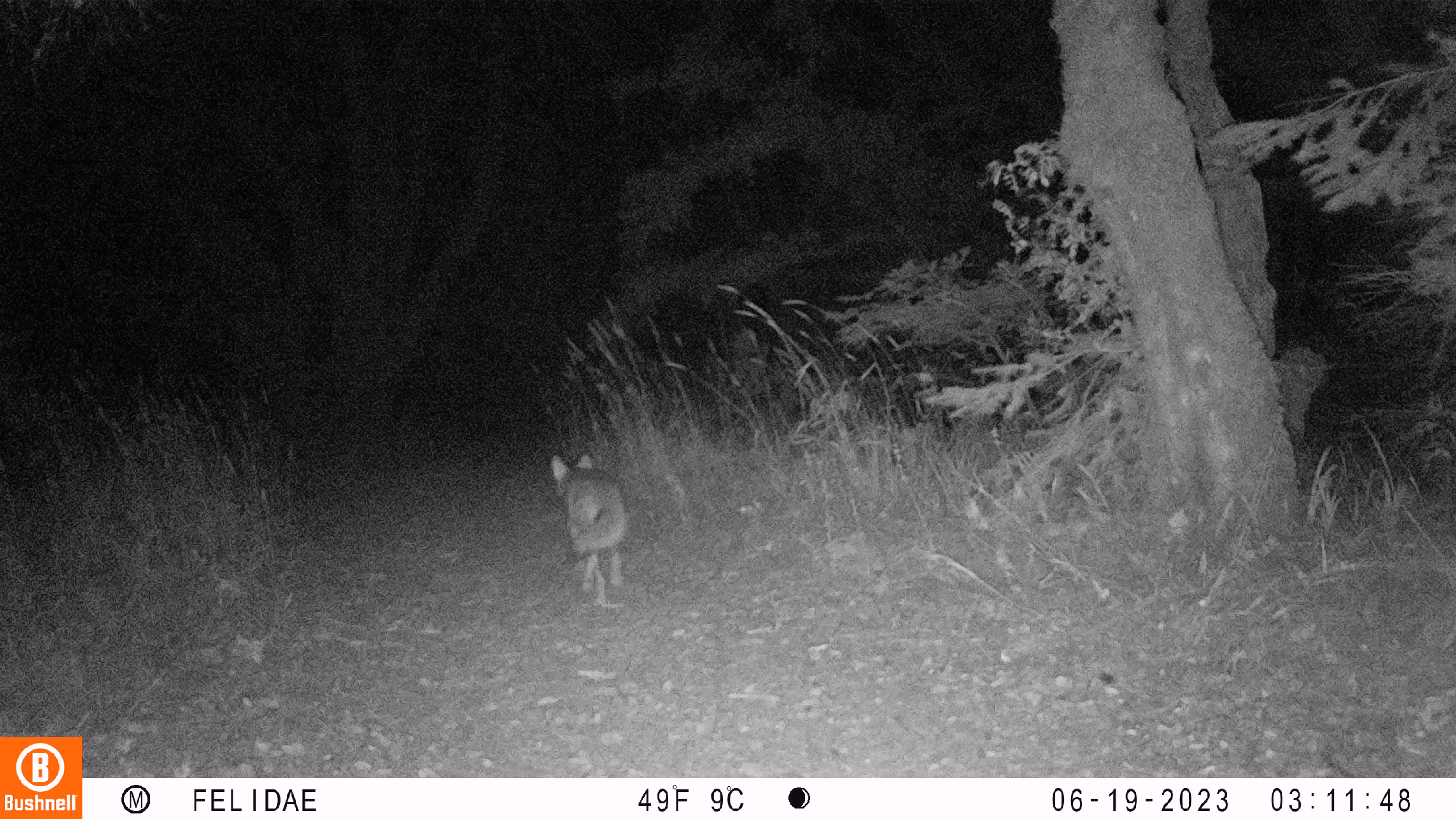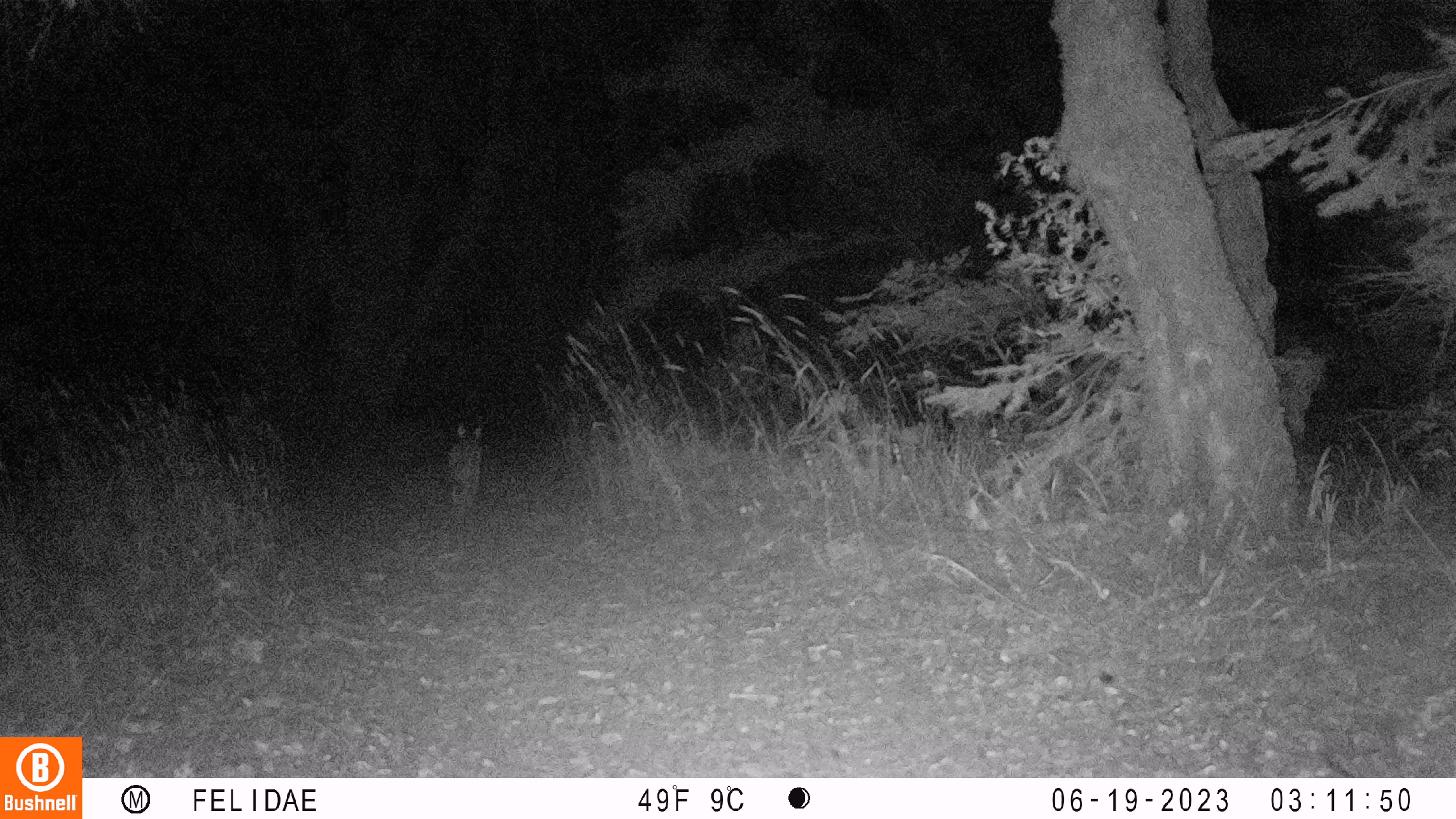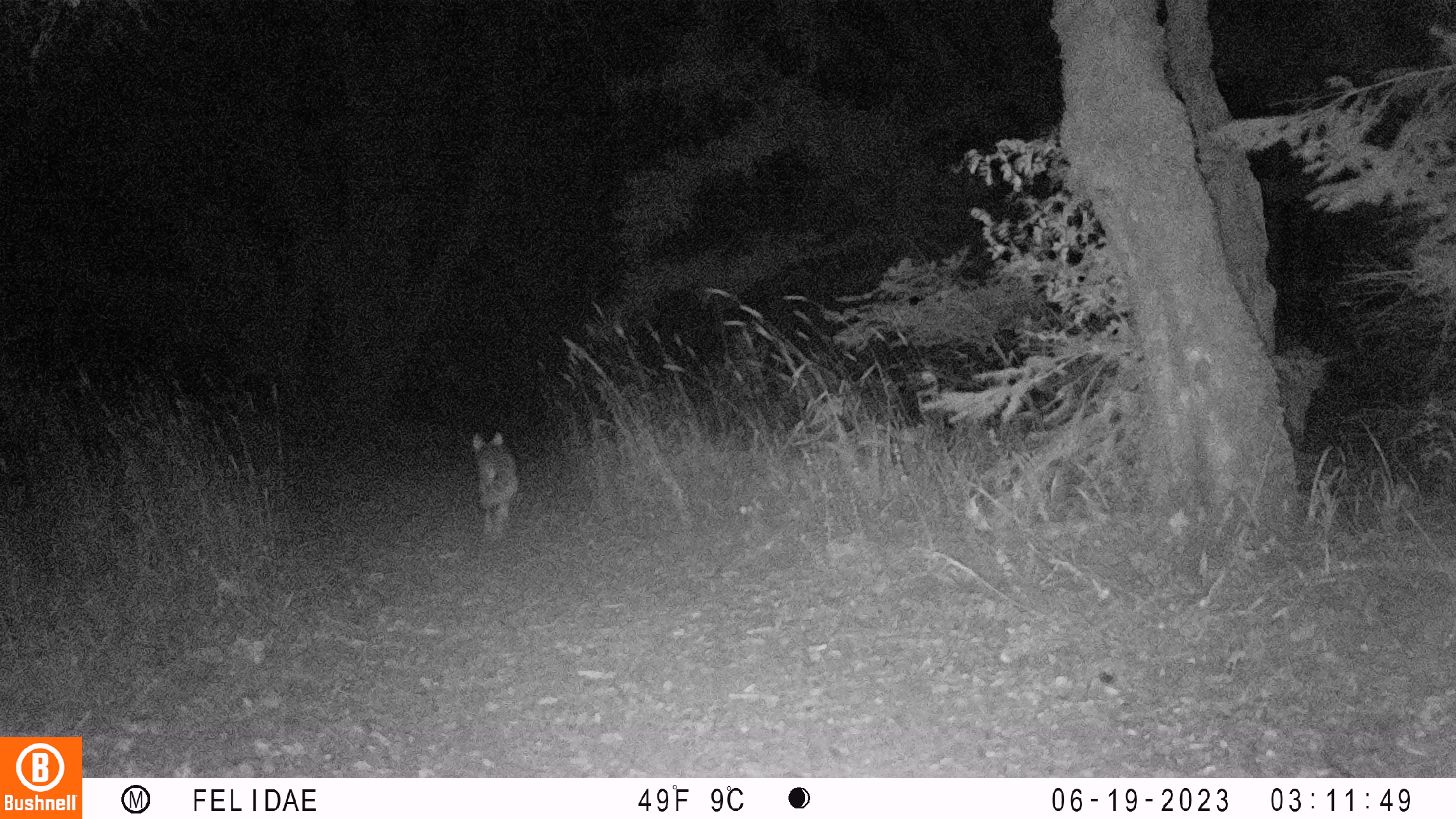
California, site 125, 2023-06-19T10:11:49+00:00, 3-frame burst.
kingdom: Animalia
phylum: Chordata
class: Mammalia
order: Carnivora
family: Canidae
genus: Canis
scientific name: Canis latrans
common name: coyote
Coyote (Canis latrans).